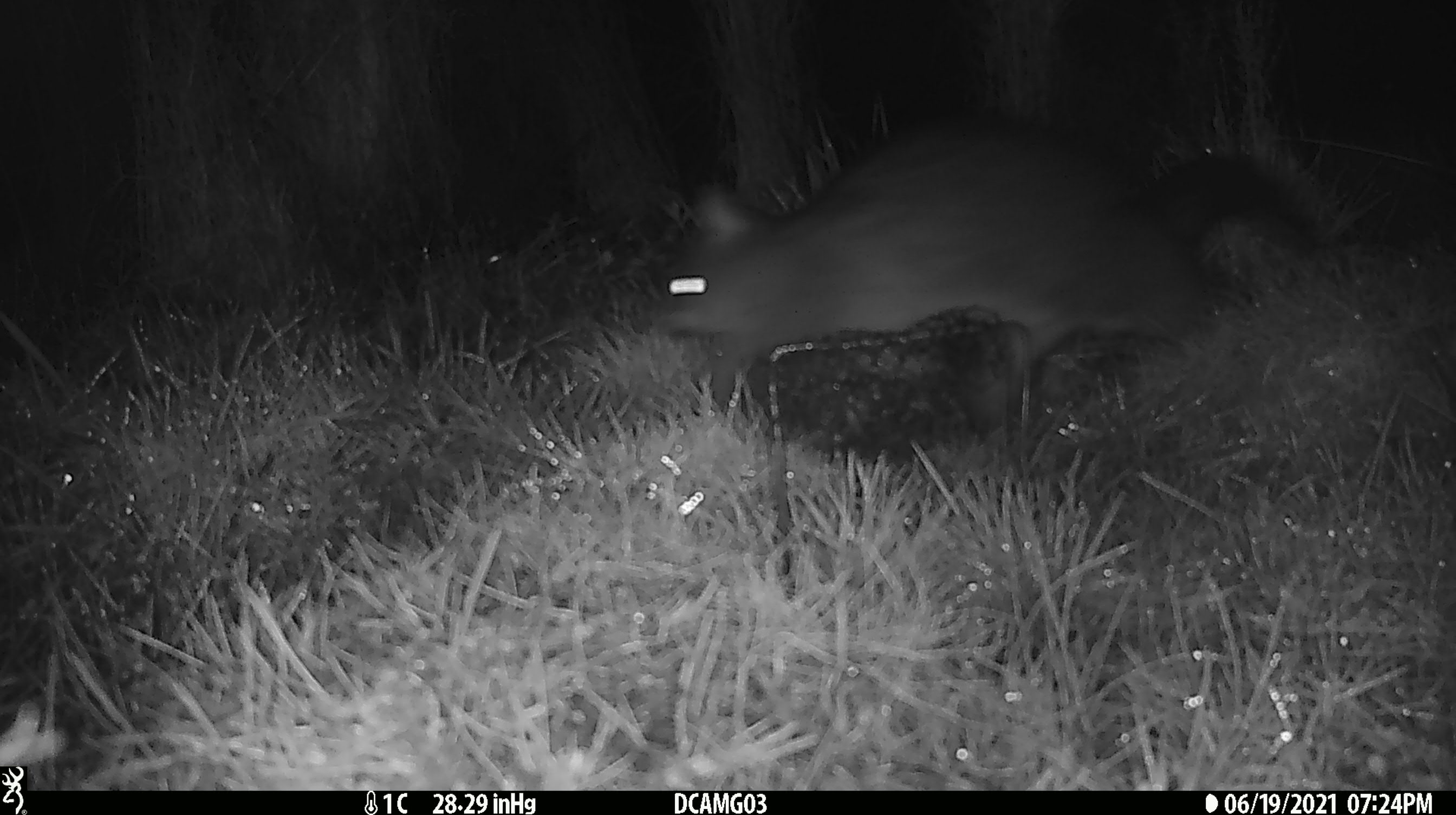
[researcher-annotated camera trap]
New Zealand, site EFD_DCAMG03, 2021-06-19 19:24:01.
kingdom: Animalia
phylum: Chordata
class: Mammalia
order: Diprotodontia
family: Phalangeridae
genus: Trichosurus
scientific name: Trichosurus vulpecula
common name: common brushtail possum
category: possum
Possum (common brushtail possum) (Trichosurus vulpecula).